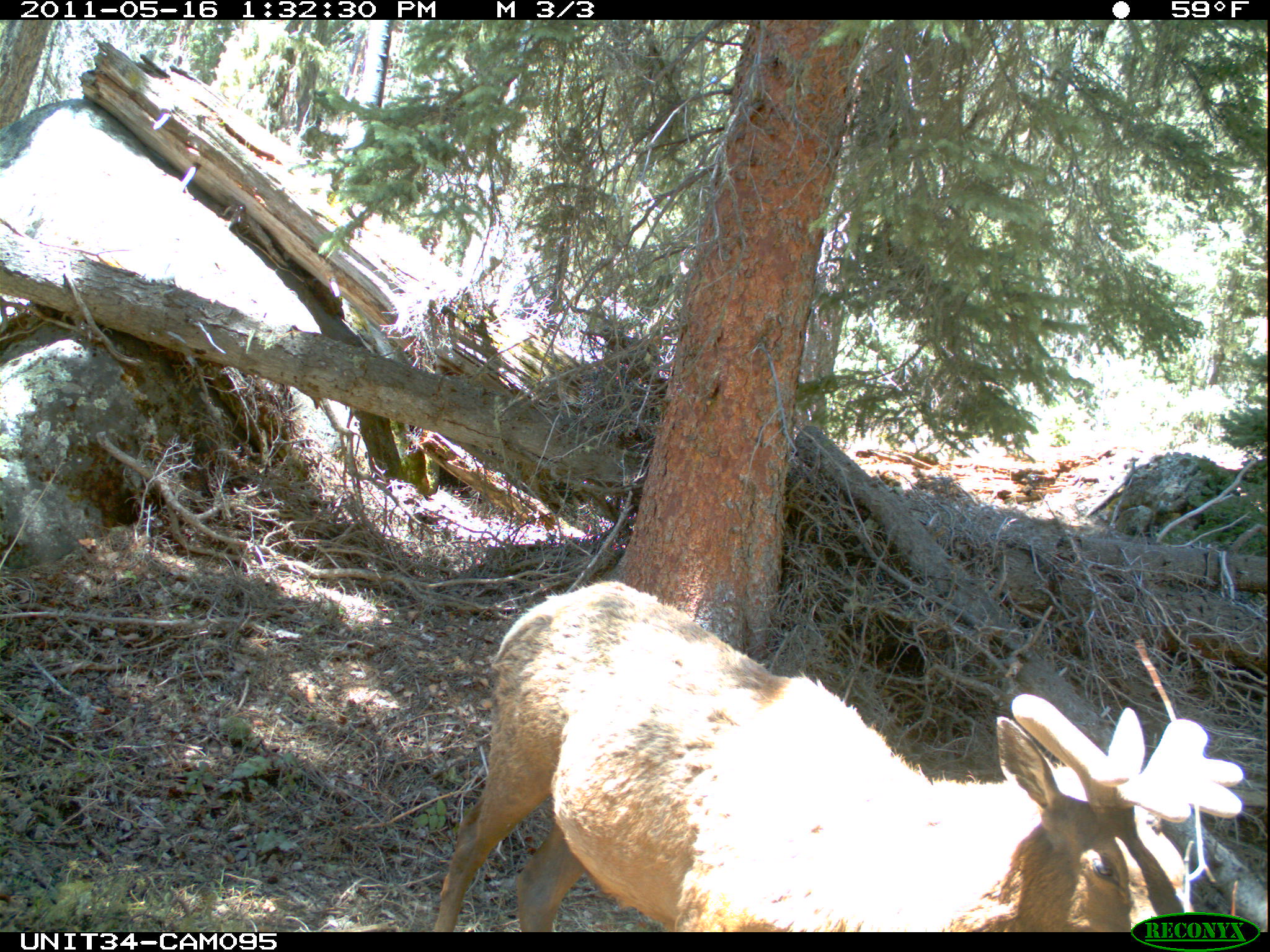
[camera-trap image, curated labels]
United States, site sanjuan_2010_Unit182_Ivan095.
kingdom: Animalia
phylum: Chordata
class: Mammalia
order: Artiodactyla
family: Cervidae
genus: Cervus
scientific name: Cervus elaphus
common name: red deer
Cervus elaphus (red deer).